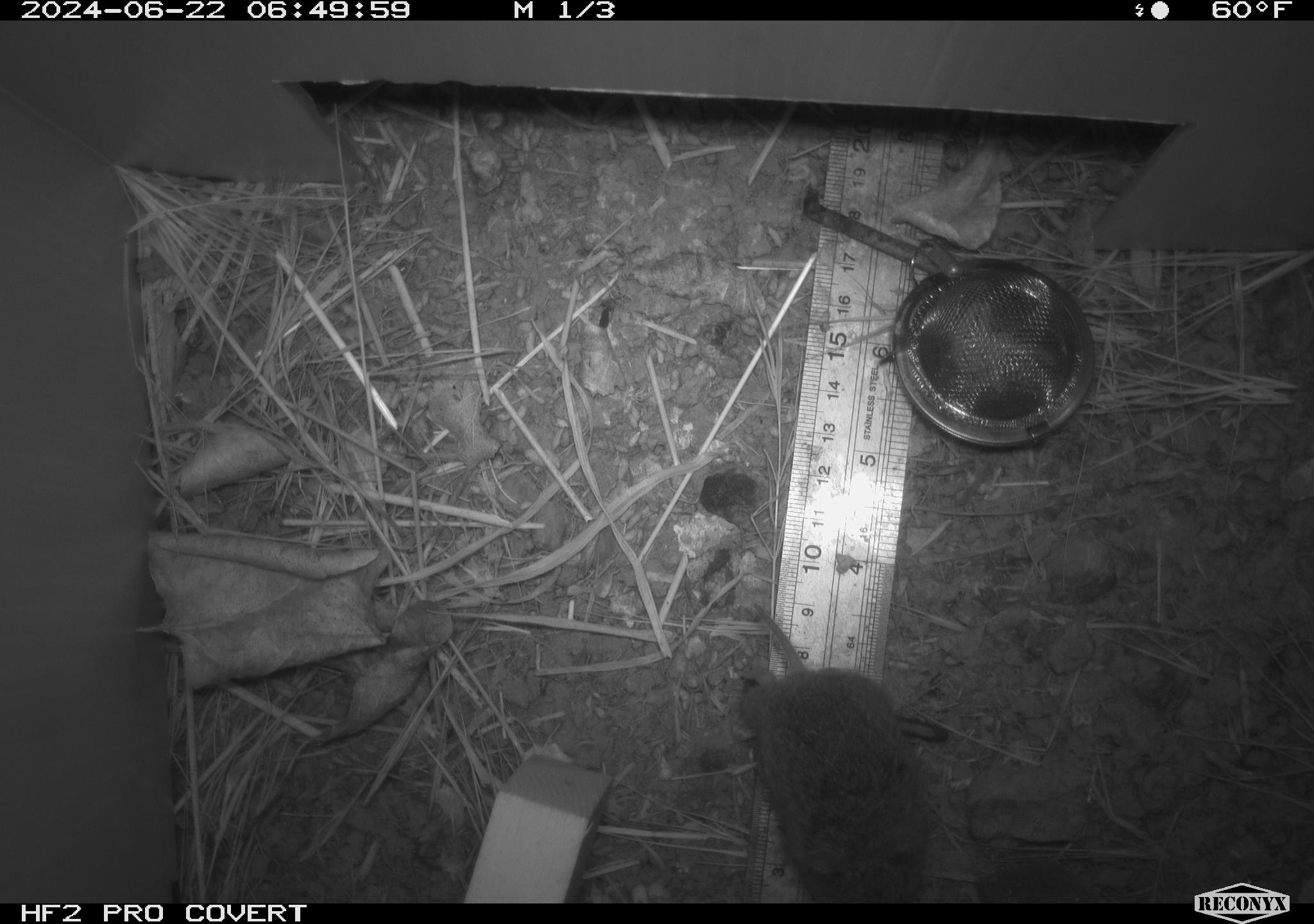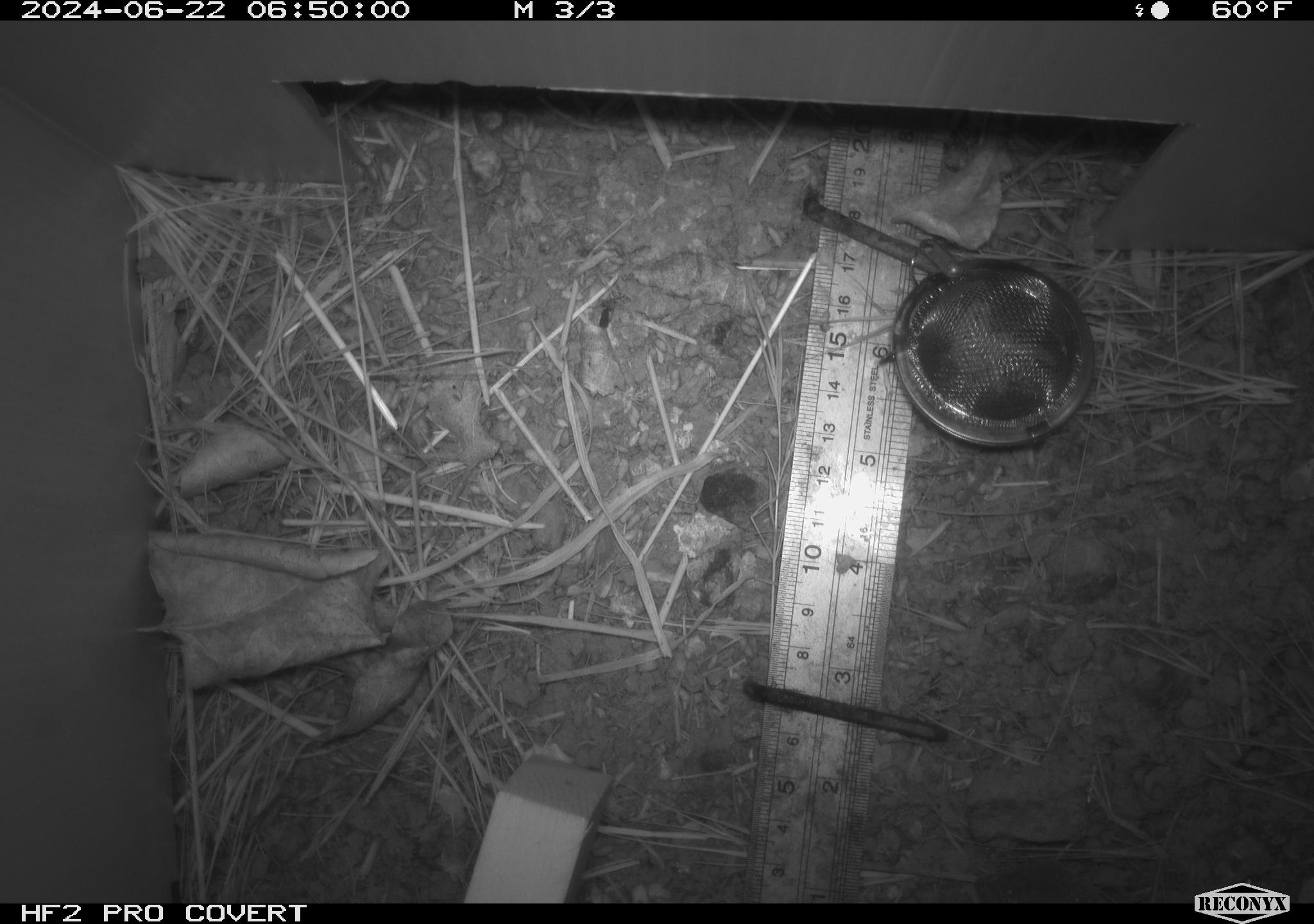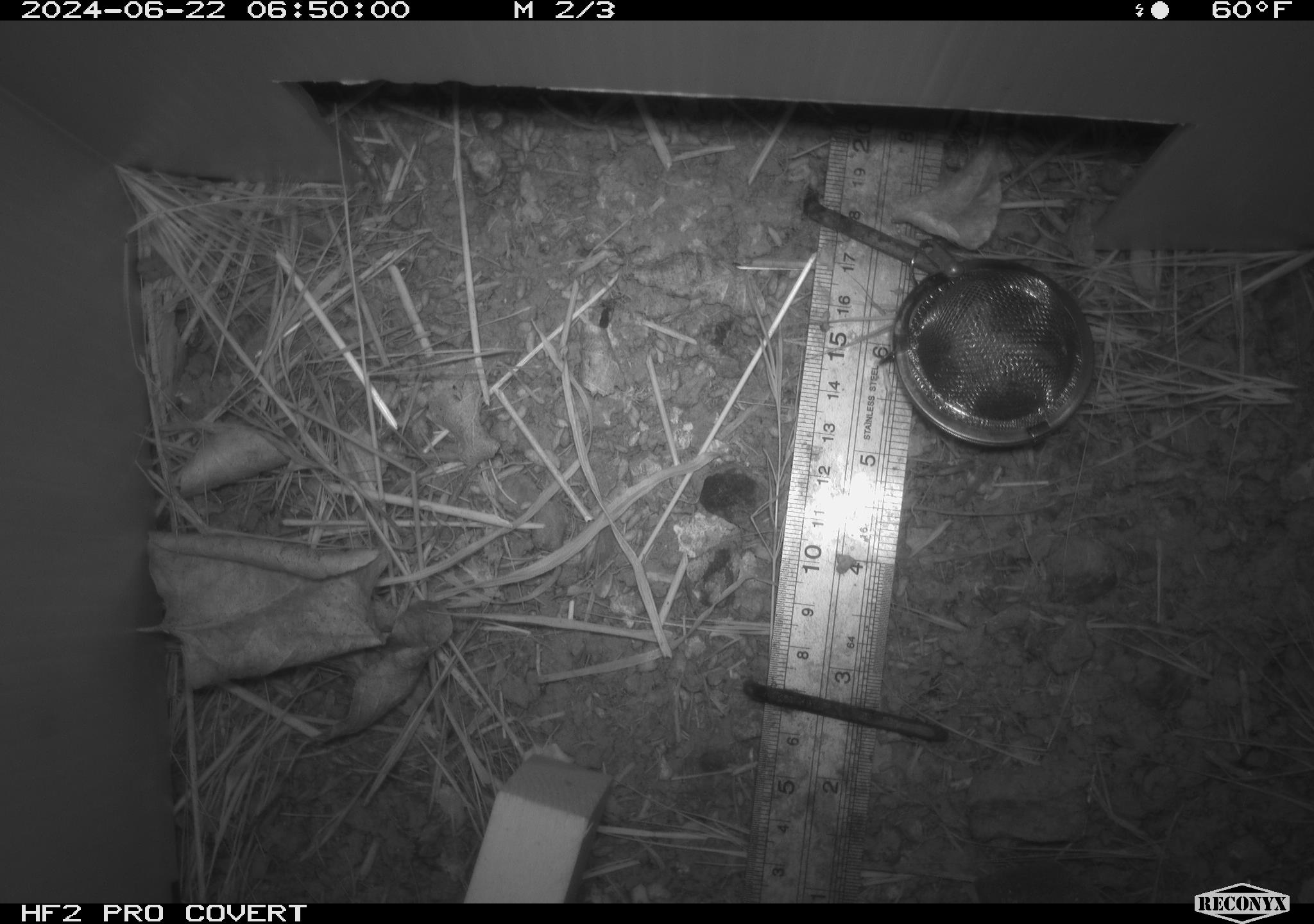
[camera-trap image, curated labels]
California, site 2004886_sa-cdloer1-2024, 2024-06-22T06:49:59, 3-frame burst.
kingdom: Animalia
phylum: Chordata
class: Mammalia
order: Rodentia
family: Cricetidae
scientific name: Arvicolinae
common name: voles, lemmings, and muskrats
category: arvicolinae subfamily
Arvicolinae subfamily (voles, lemmings, and muskrats) (Arvicolinae).